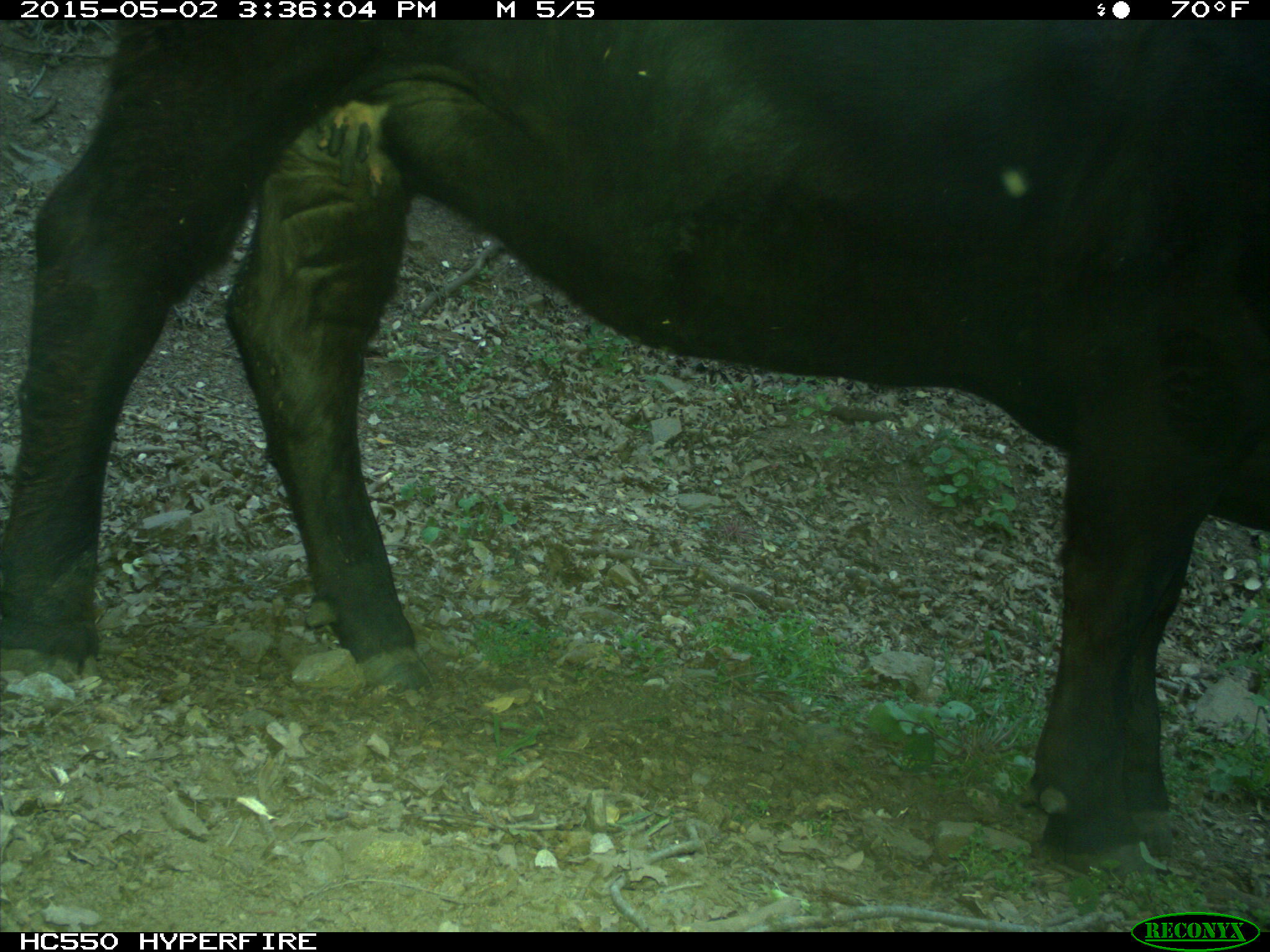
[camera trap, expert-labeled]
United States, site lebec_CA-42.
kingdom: Animalia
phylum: Chordata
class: Mammalia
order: Artiodactyla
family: Bovidae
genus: Bos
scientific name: Bos taurus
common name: domestic cow